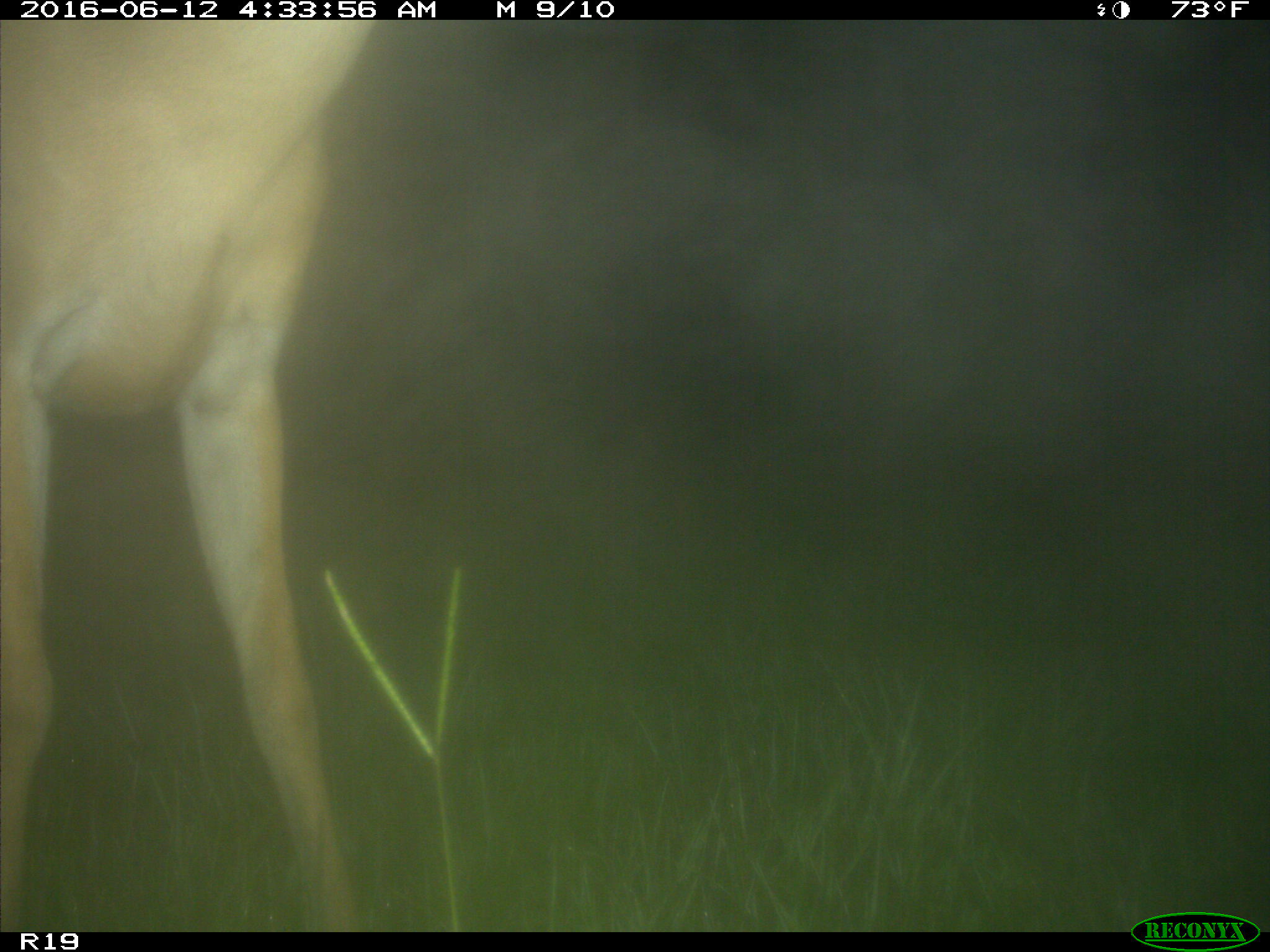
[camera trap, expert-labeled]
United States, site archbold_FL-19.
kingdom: Animalia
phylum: Chordata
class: Mammalia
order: Artiodactyla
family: Cervidae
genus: Odocoileus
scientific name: Odocoileus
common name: deer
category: unidentified deer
Unidentified deer (deer) (Odocoileus).